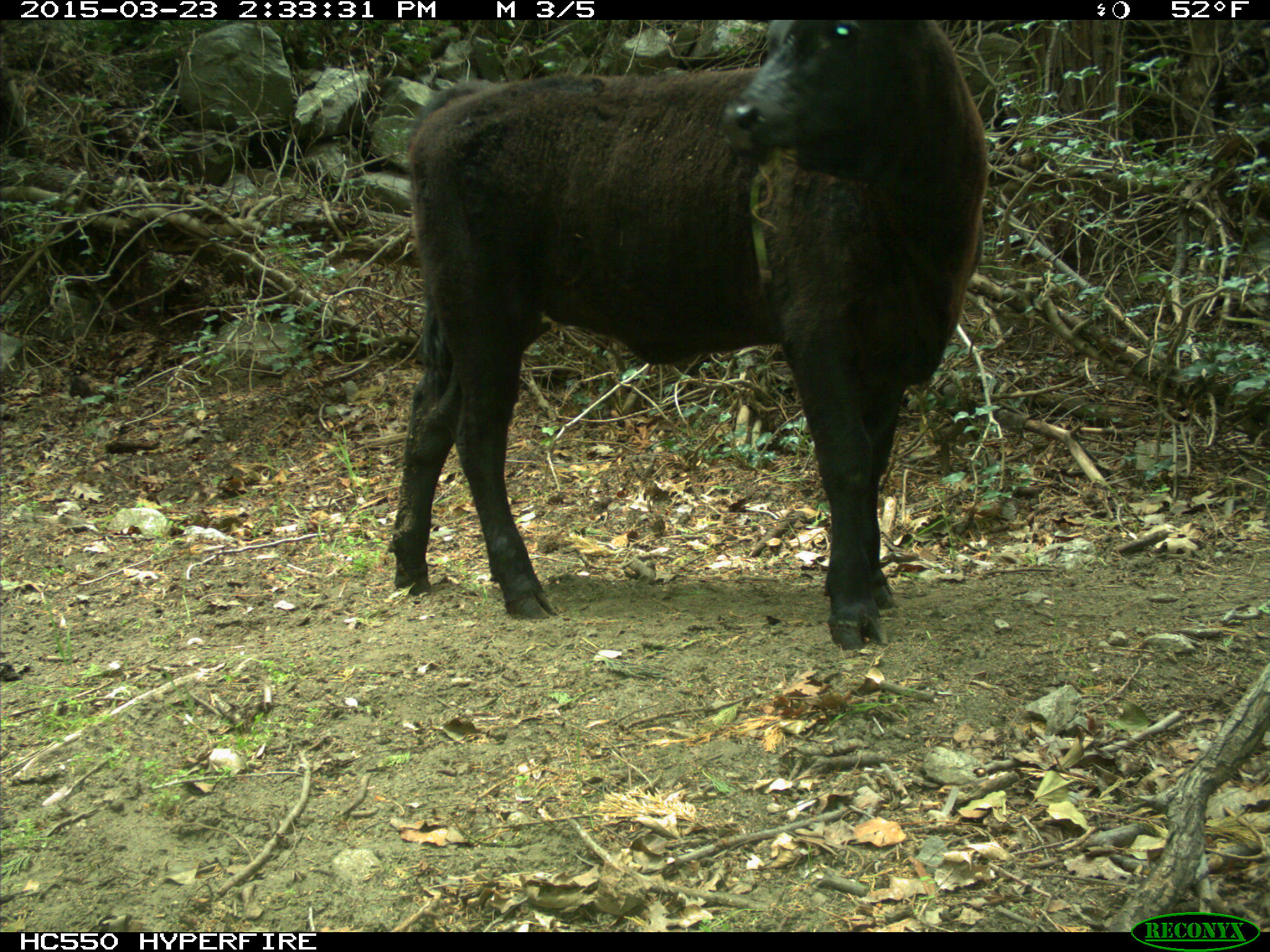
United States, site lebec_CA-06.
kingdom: Animalia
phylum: Chordata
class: Mammalia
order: Artiodactyla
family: Bovidae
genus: Bos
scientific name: Bos taurus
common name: domestic cow